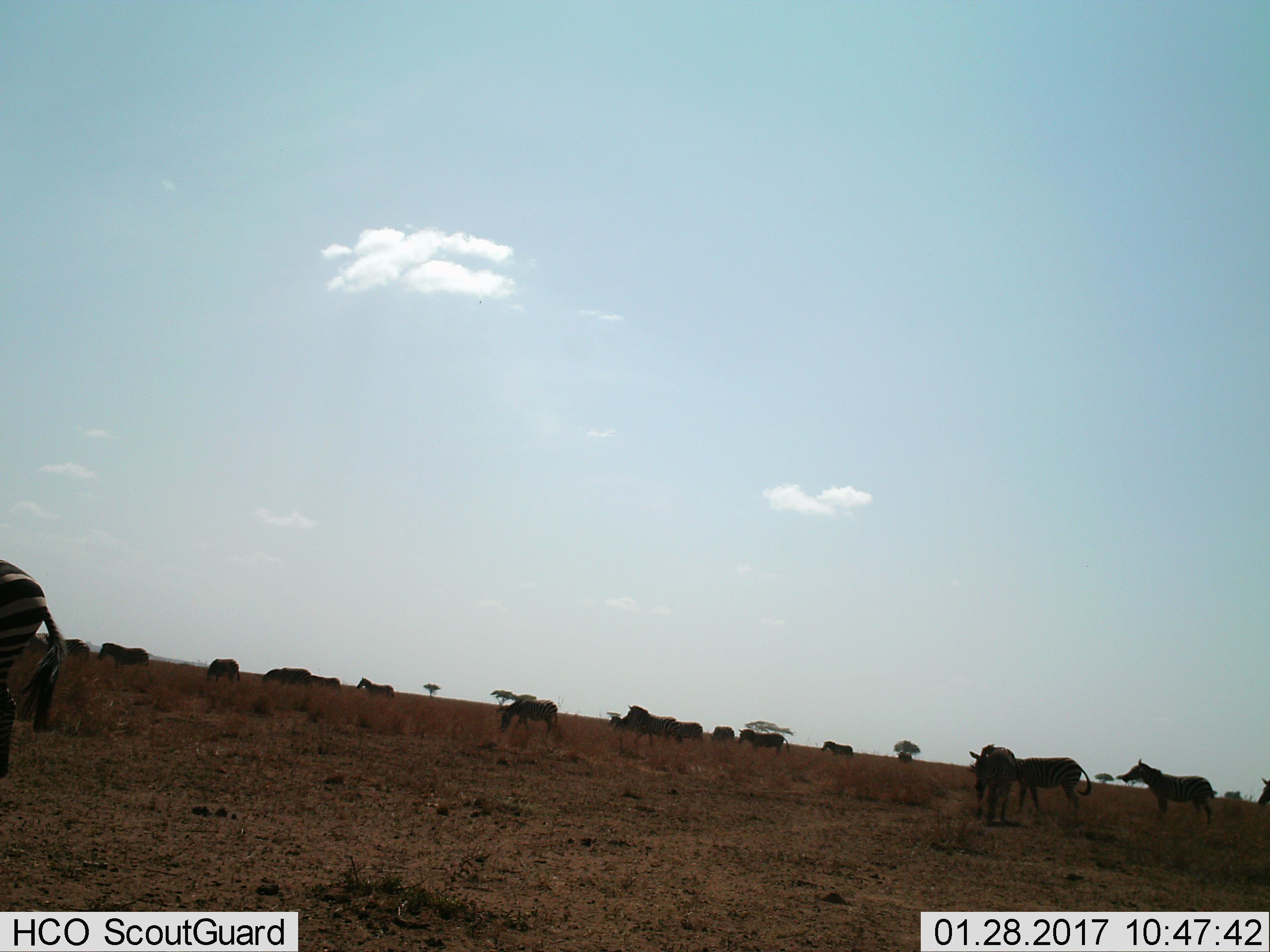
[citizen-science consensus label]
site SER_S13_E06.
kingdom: Animalia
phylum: Chordata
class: Mammalia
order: Perissodactyla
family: Equidae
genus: Equus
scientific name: Equus quagga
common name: plains zebra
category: zebraplains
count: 11-50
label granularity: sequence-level